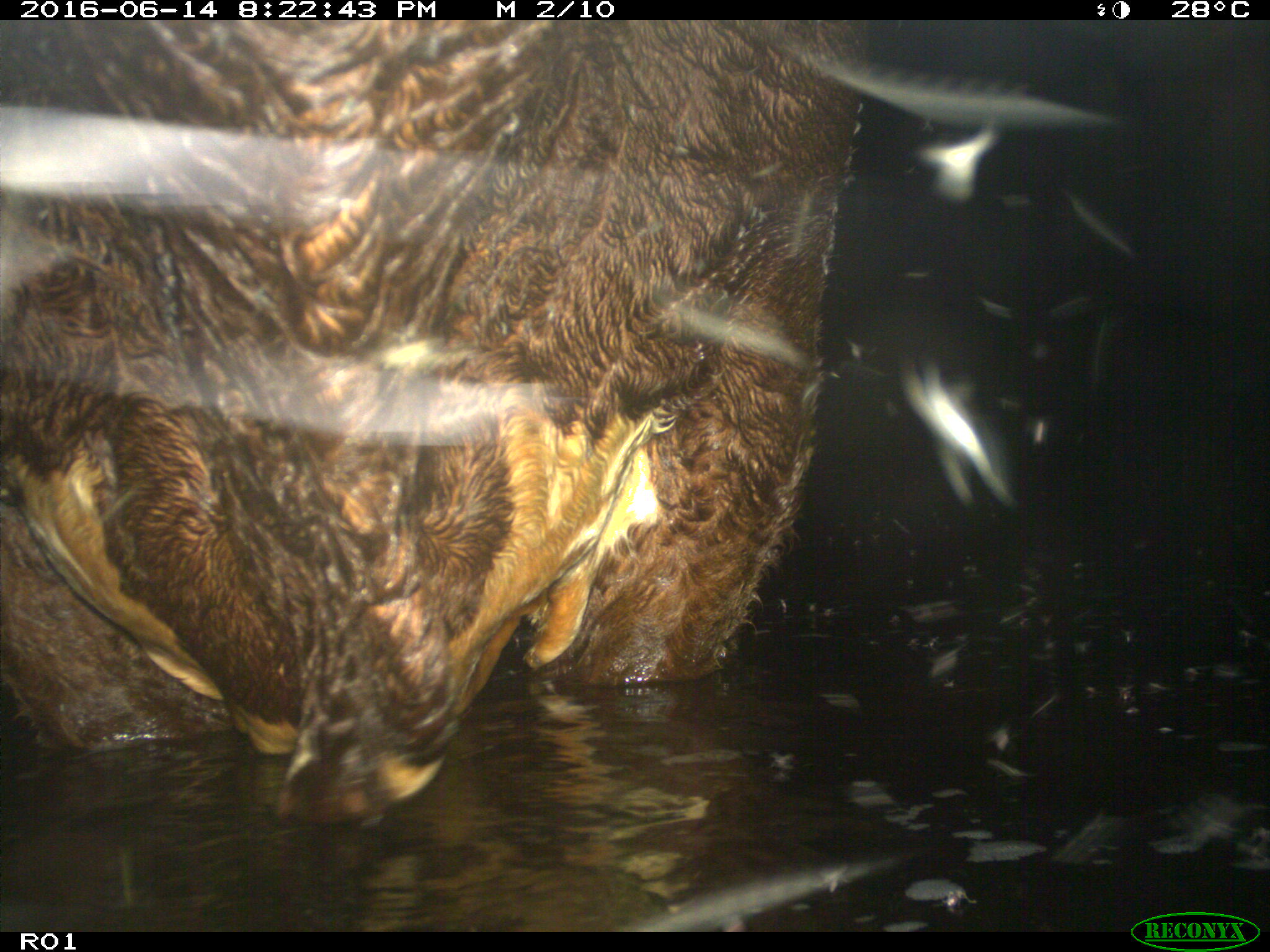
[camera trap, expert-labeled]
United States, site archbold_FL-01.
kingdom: Animalia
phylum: Chordata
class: Mammalia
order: Artiodactyla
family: Bovidae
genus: Bos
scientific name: Bos taurus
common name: domestic cow